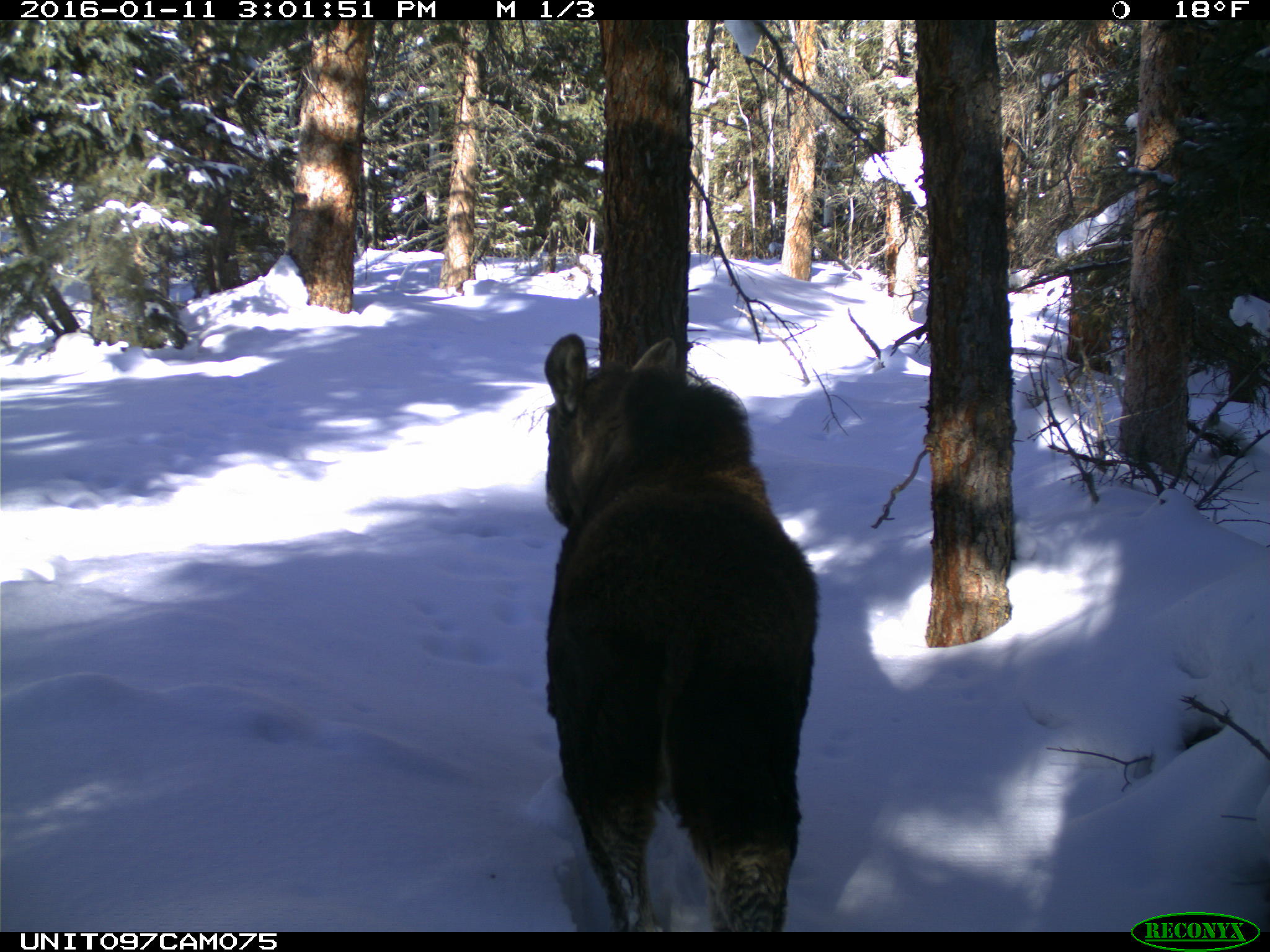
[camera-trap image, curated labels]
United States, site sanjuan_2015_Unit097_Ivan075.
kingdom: Animalia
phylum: Chordata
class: Mammalia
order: Artiodactyla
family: Cervidae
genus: Alces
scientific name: Alces alces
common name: moose